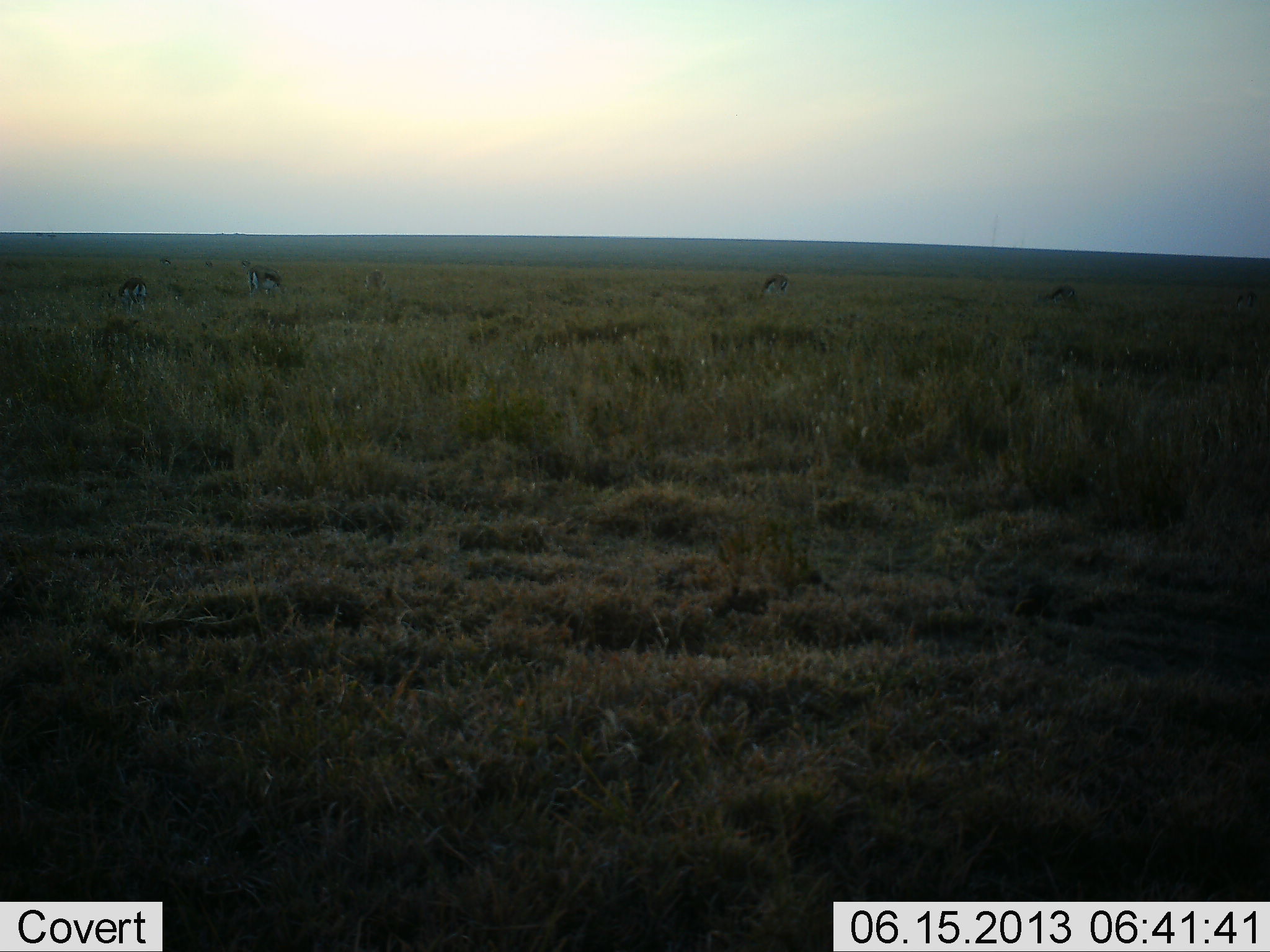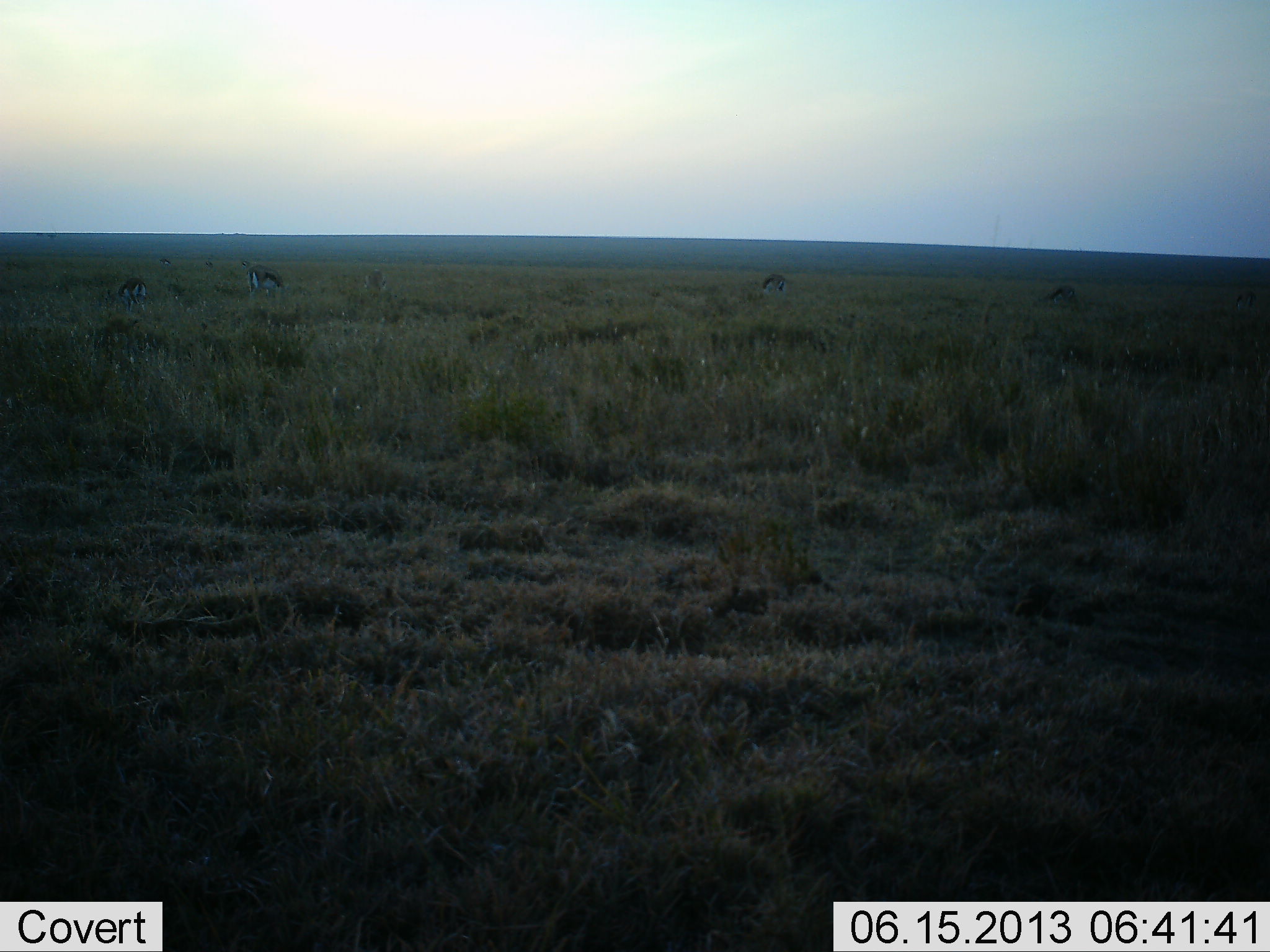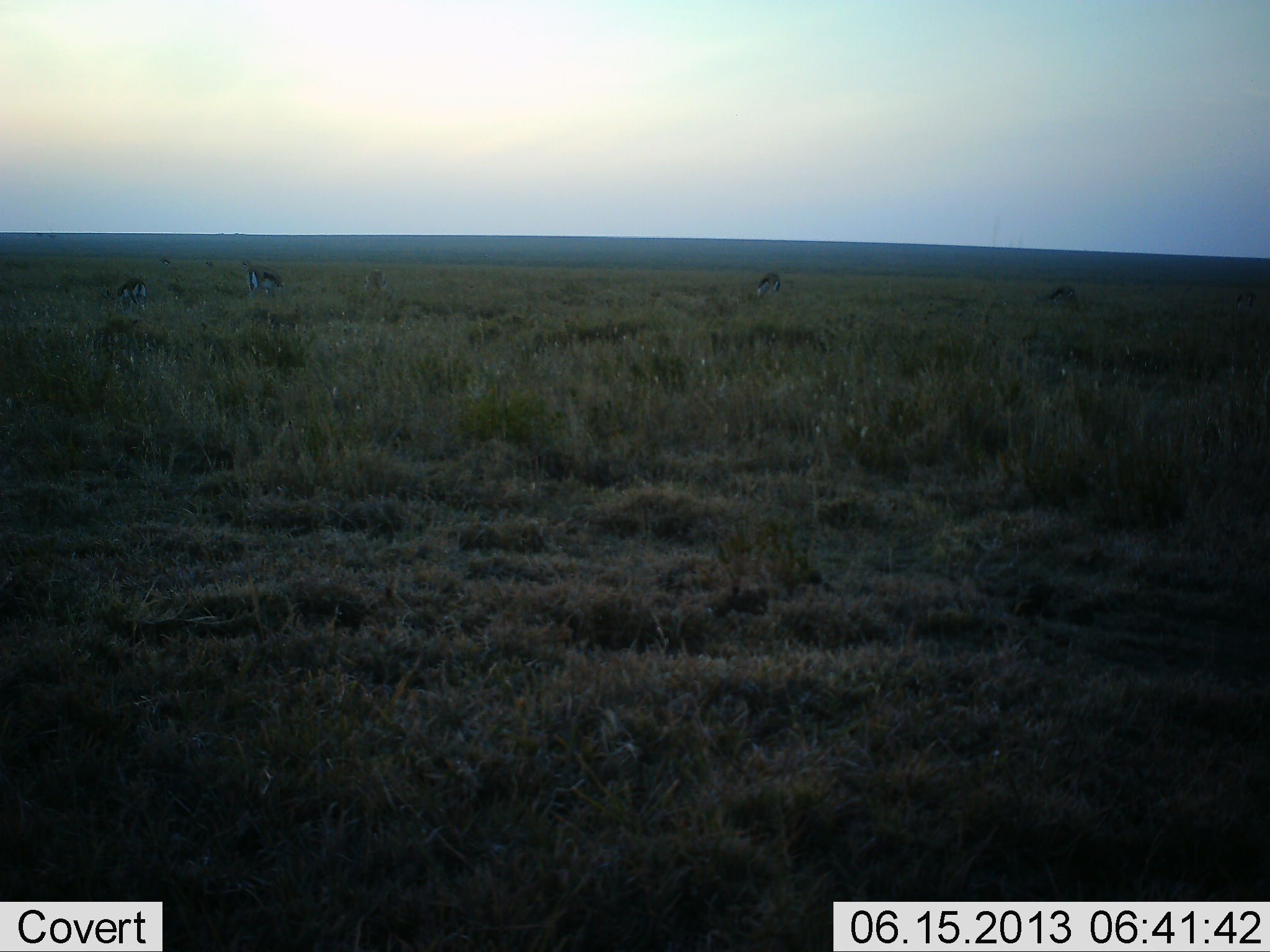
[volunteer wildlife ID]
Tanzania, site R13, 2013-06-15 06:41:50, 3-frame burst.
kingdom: Animalia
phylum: Chordata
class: Mammalia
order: Artiodactyla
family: Bovidae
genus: Eudorcas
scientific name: Eudorcas thomsonii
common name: thomson's gazelle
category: gazellethomsons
Gazellethomsons (thomson's gazelle) (Eudorcas thomsonii), count 4. Behavior (volunteer vote fractions): standing 31%, resting 0%, moving 6%, interacting 6%. Young present (vote fraction): 0%. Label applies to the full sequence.